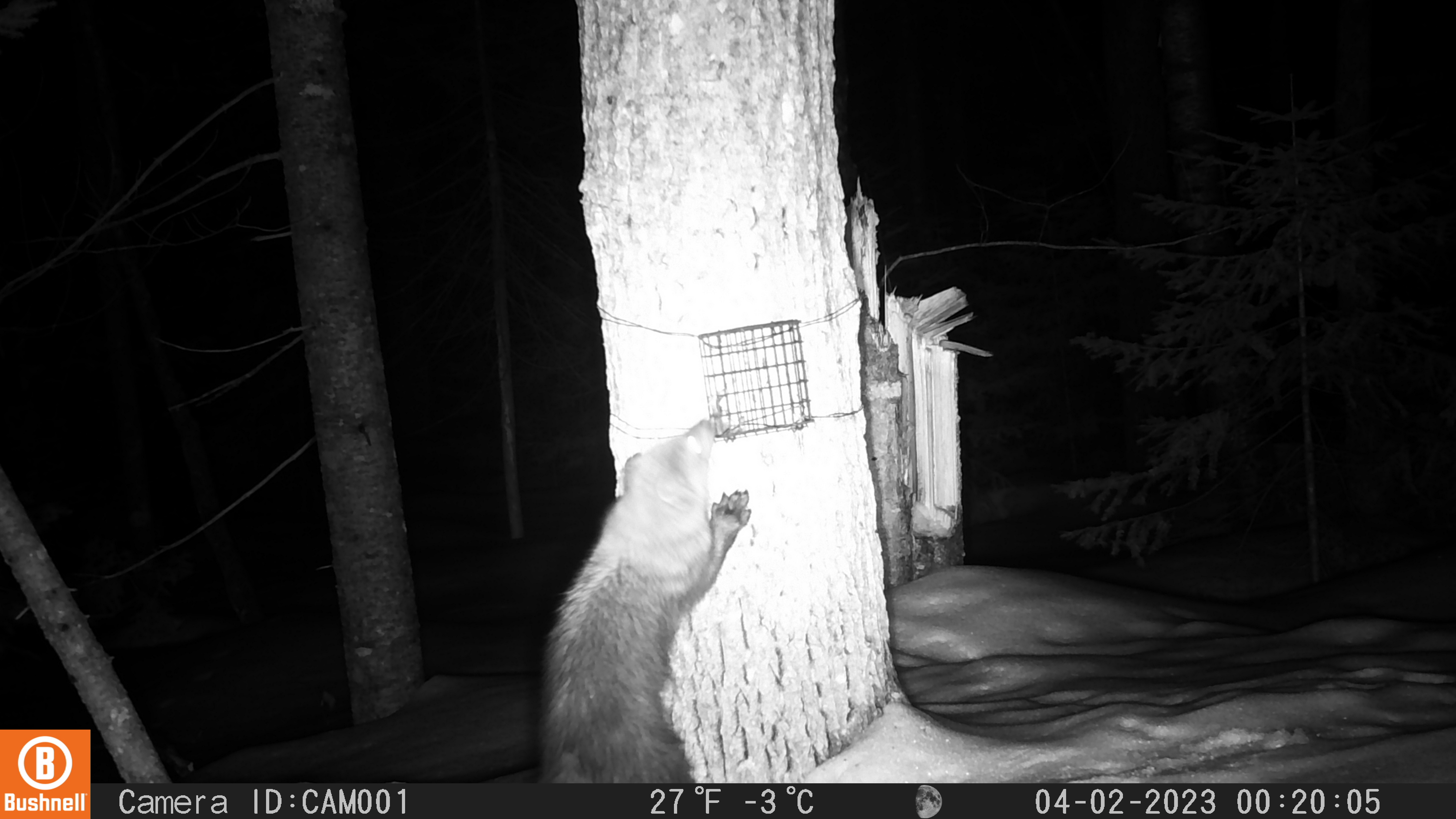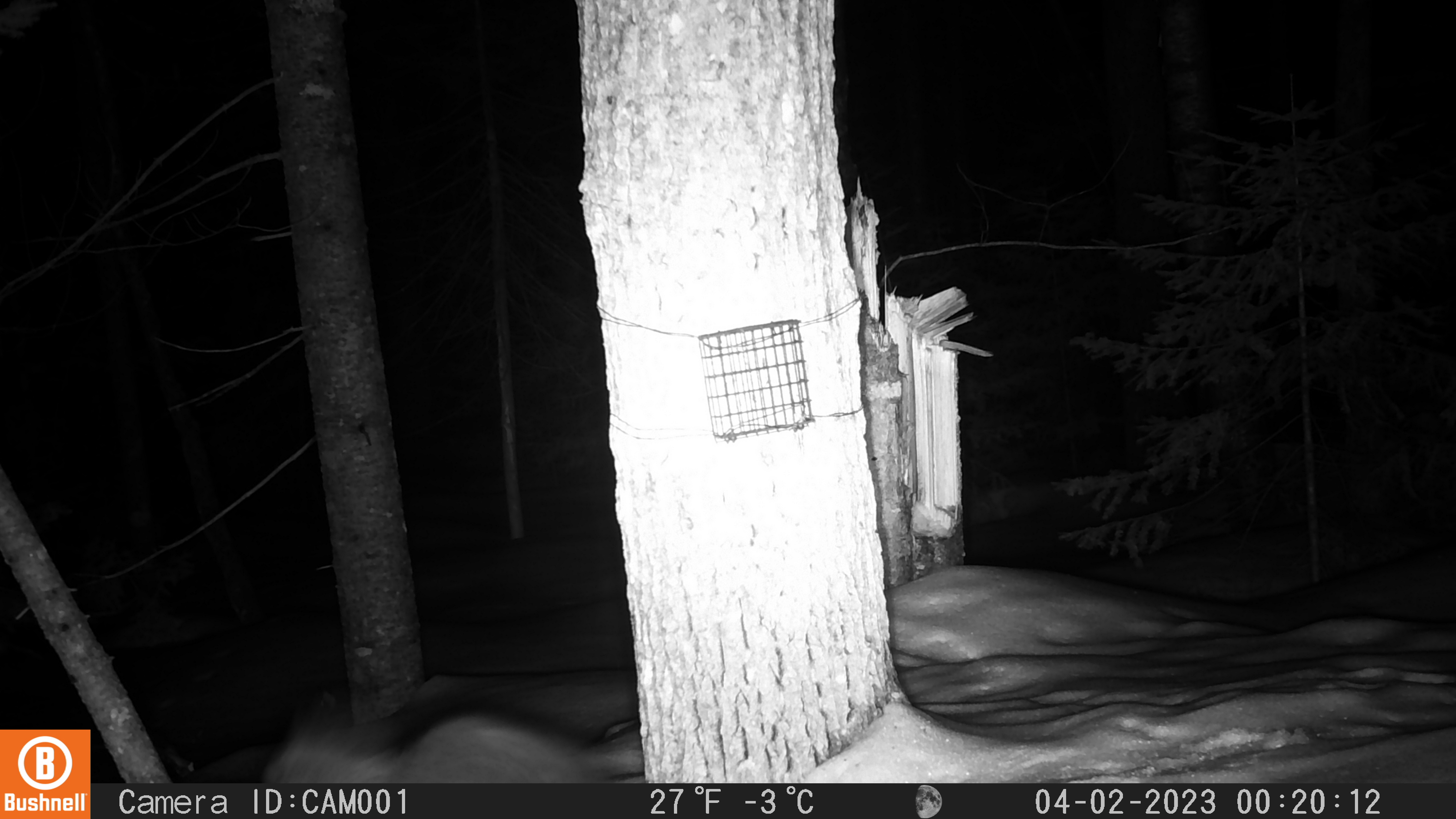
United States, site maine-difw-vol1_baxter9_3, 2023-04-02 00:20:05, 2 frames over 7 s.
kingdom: Animalia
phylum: Chordata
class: Mammalia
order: Carnivora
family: Mustelidae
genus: Pekania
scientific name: Pekania pennanti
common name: fisher